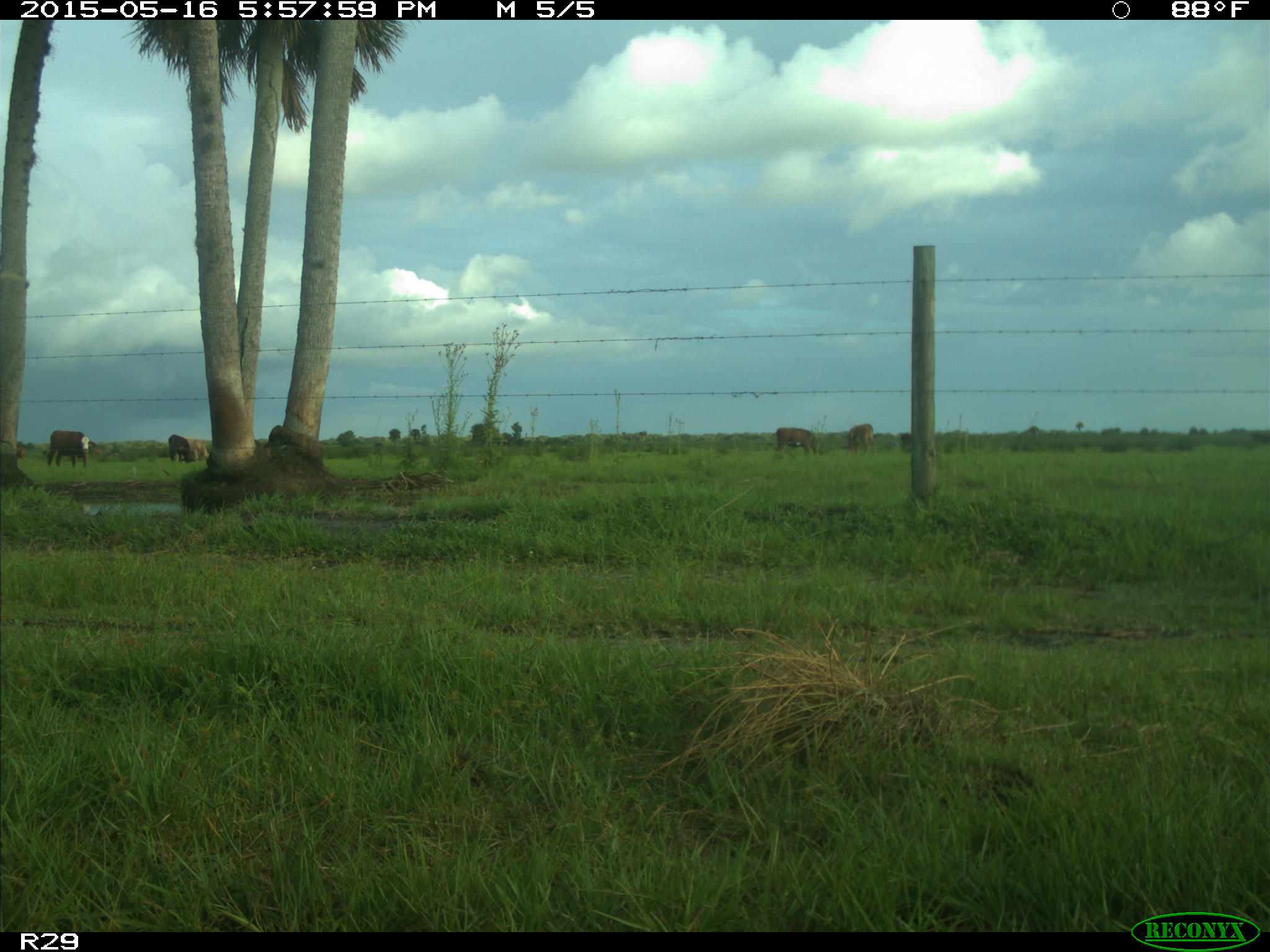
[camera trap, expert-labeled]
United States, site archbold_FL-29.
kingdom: Animalia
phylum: Chordata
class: Mammalia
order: Artiodactyla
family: Bovidae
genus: Bos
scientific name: Bos taurus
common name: domestic cow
Bos taurus (domestic cow).